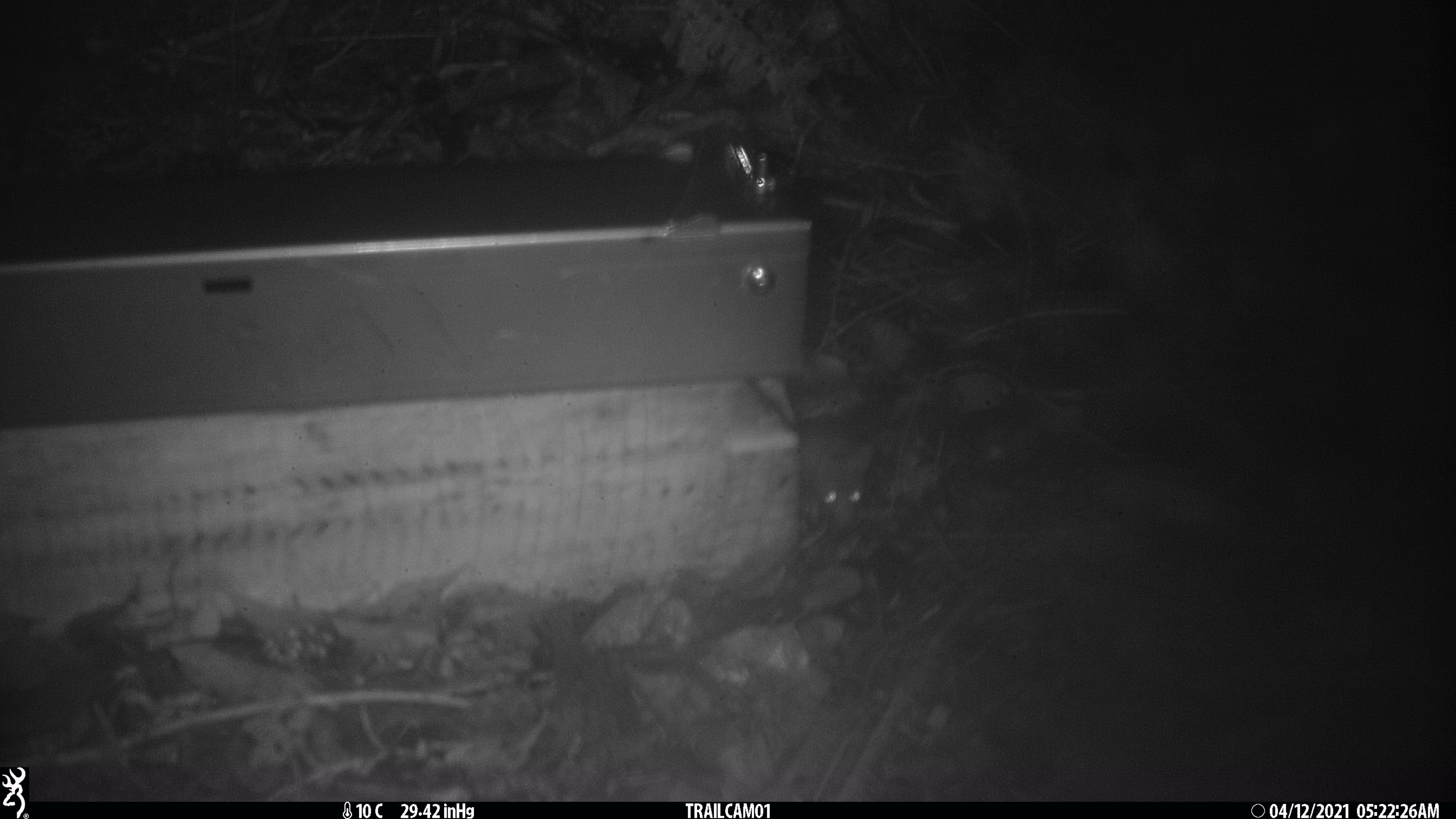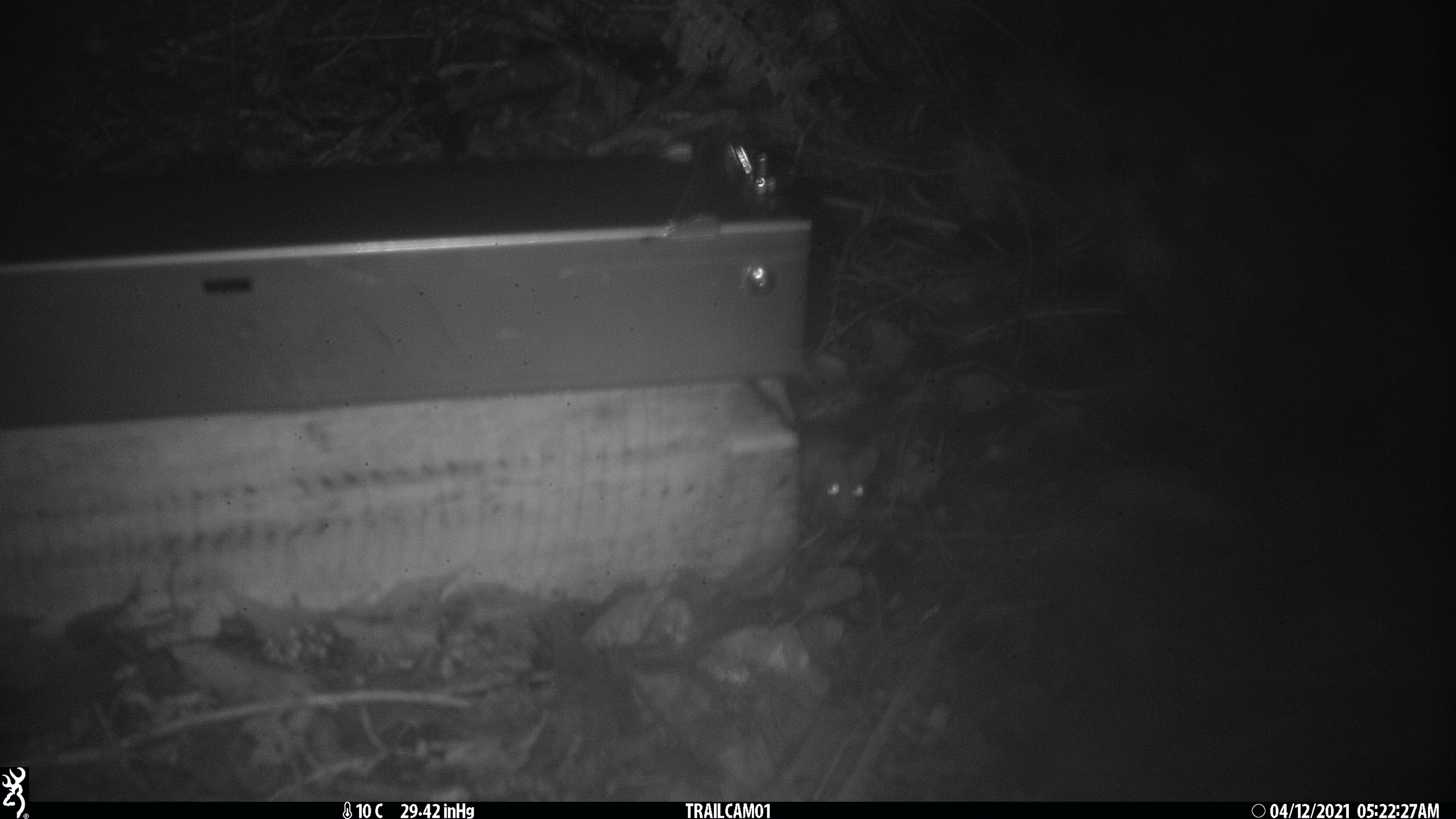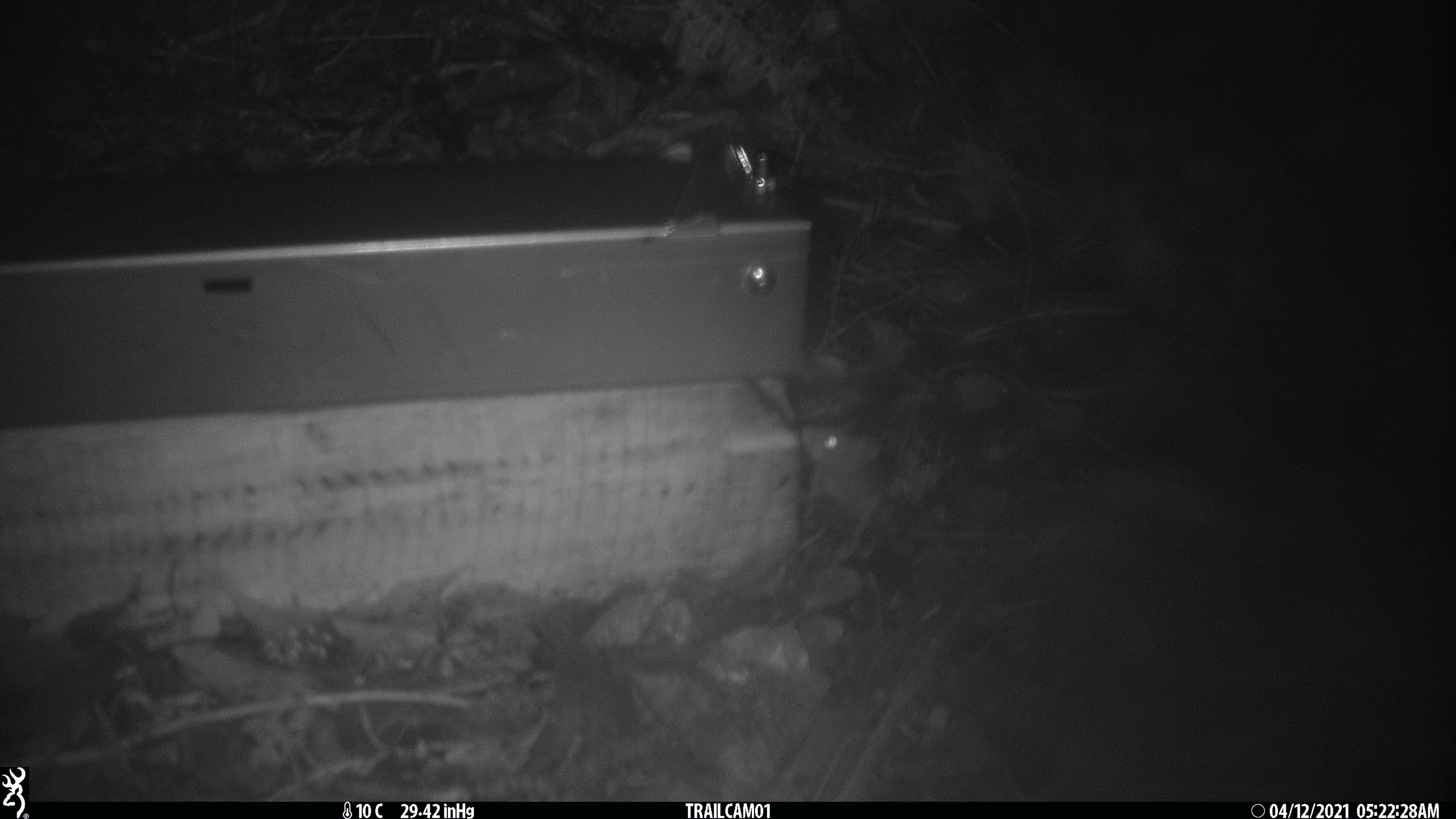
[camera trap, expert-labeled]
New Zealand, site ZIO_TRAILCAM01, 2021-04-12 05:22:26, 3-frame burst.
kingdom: Animalia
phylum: Chordata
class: Mammalia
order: Rodentia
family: Muridae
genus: Rattus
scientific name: Rattus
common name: rat